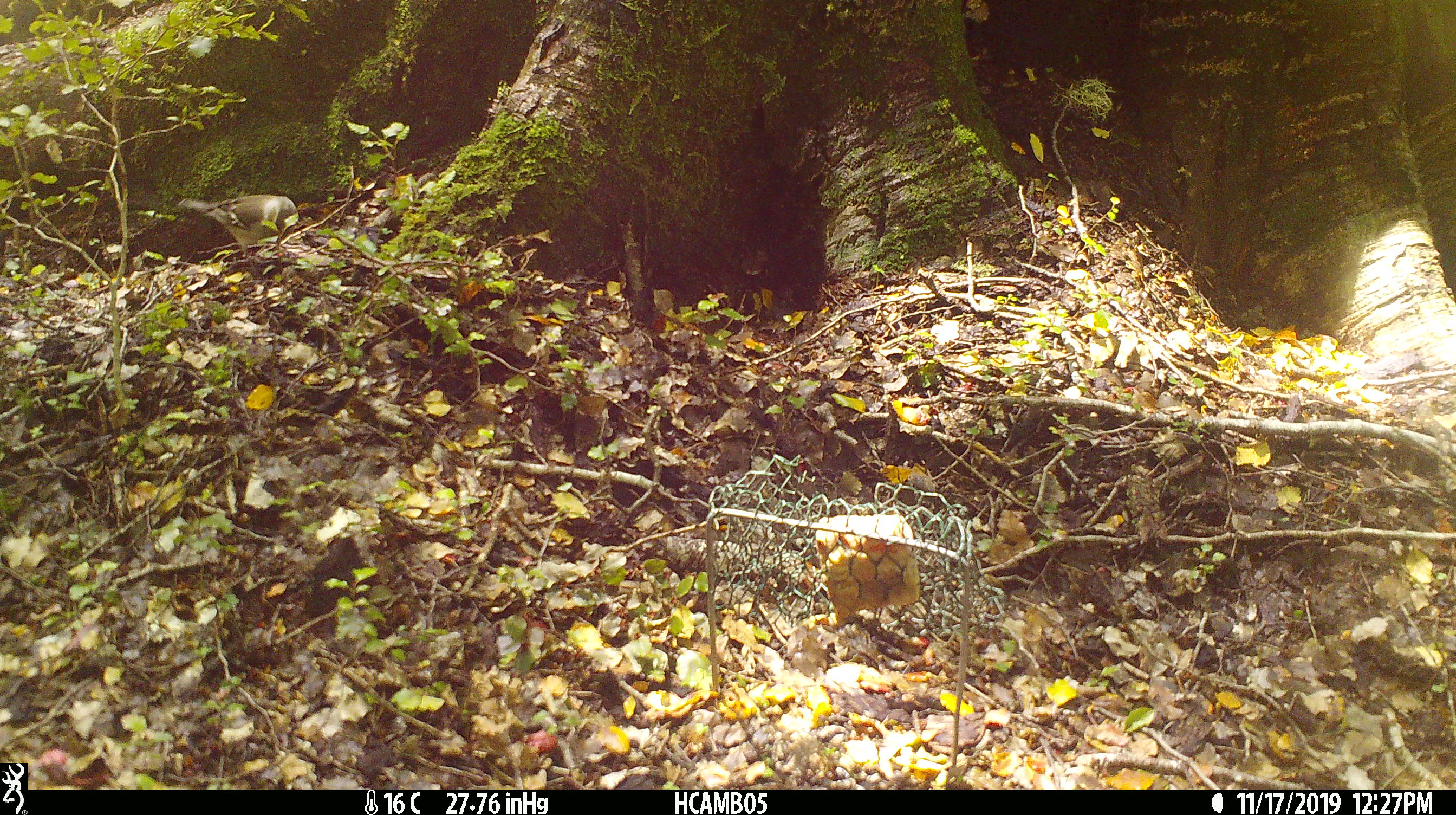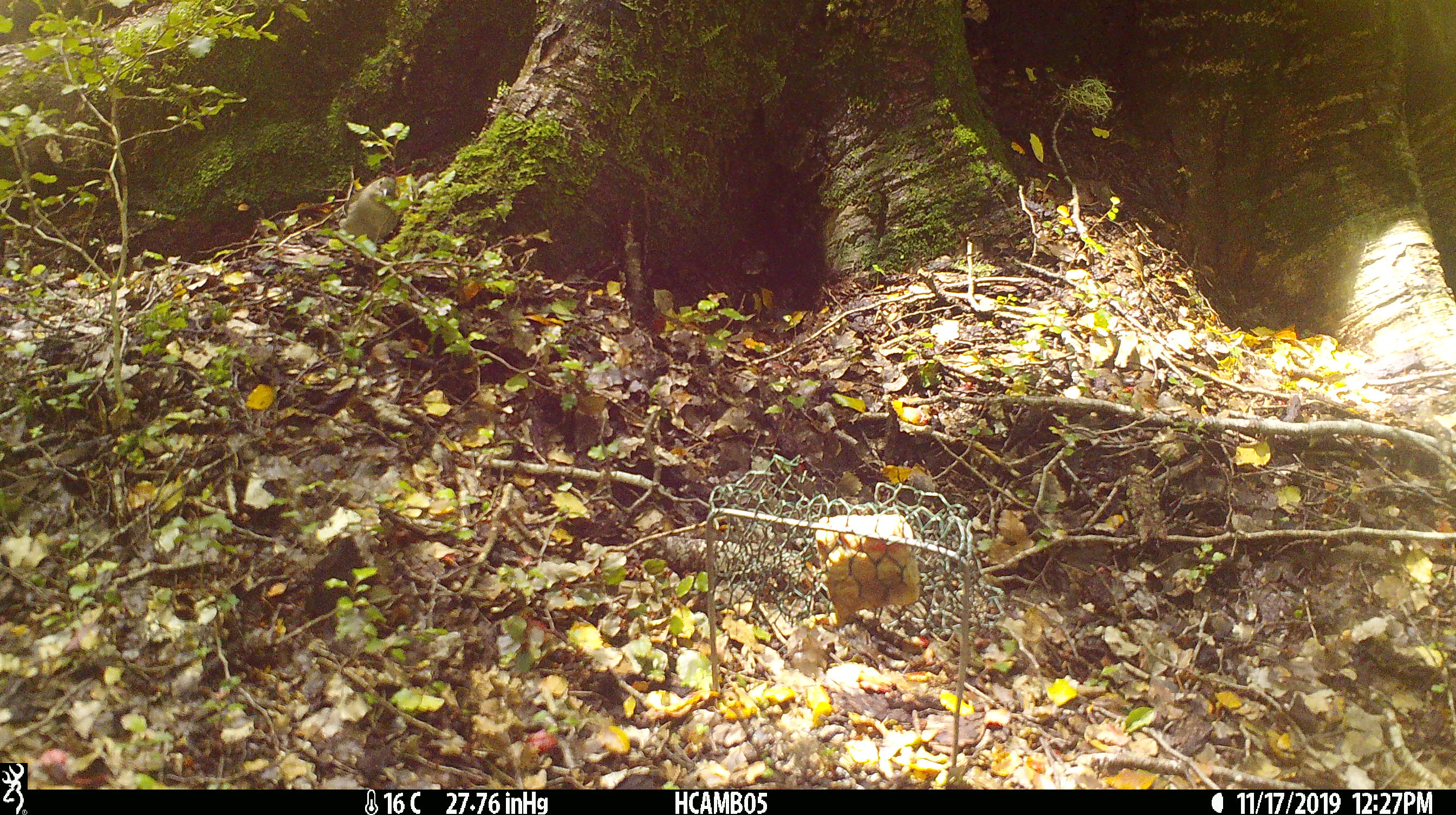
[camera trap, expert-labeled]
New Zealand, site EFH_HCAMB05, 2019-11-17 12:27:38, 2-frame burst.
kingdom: Animalia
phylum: Chordata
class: Aves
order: Passeriformes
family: Fringillidae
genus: Fringilla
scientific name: Fringilla coelebs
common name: common chaffinch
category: chaffinch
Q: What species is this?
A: Chaffinch (common chaffinch) (Fringilla coelebs).